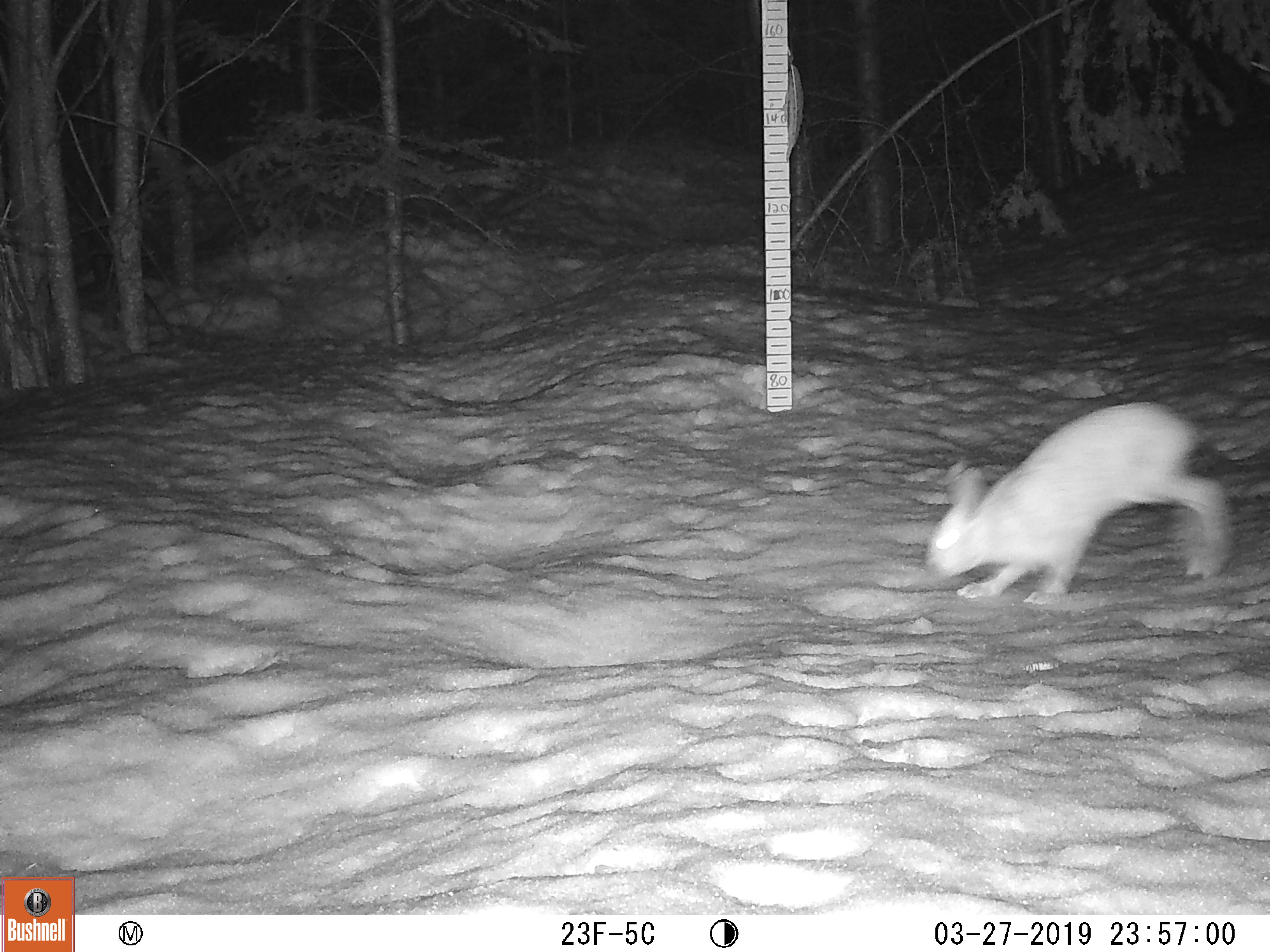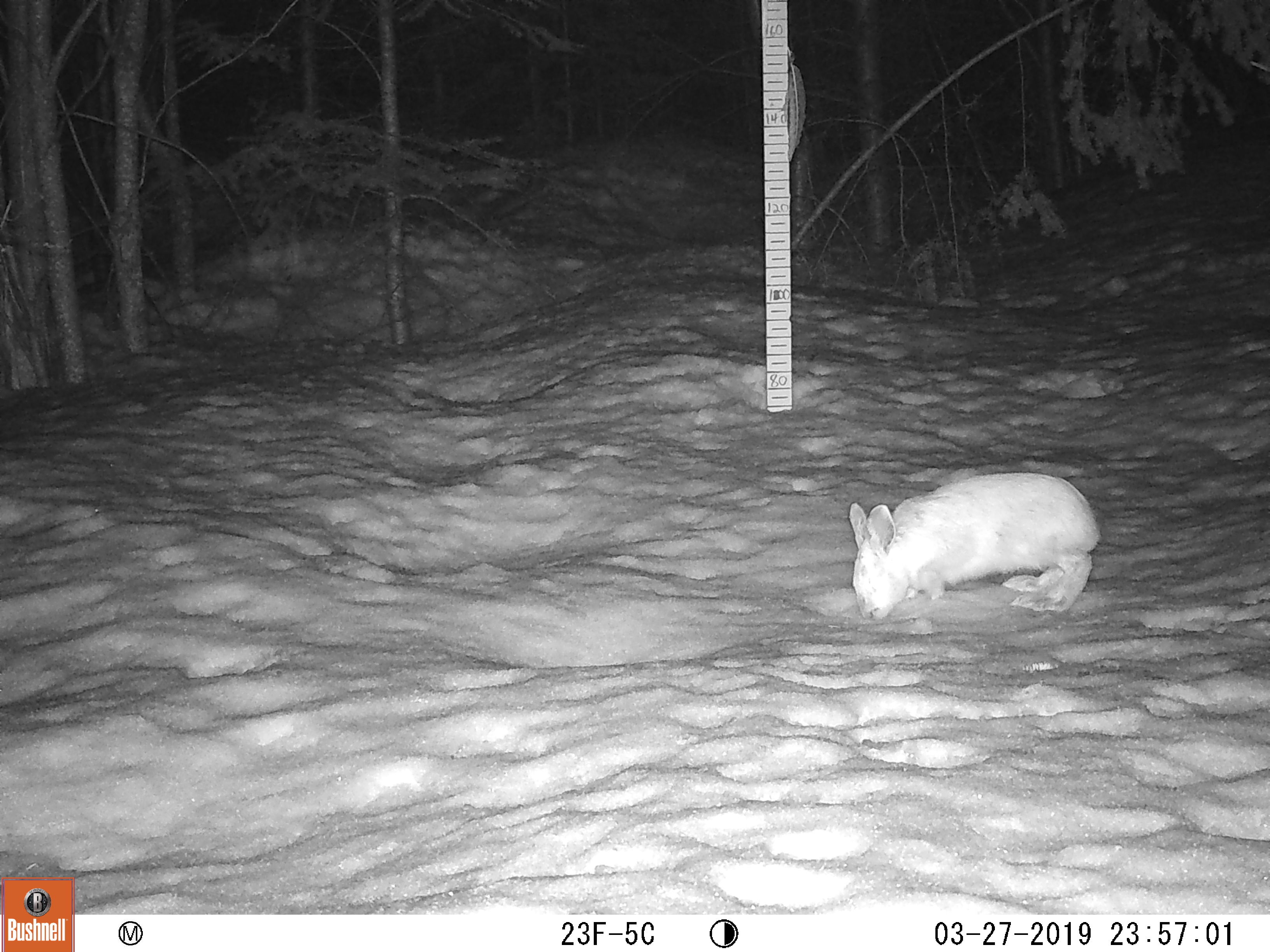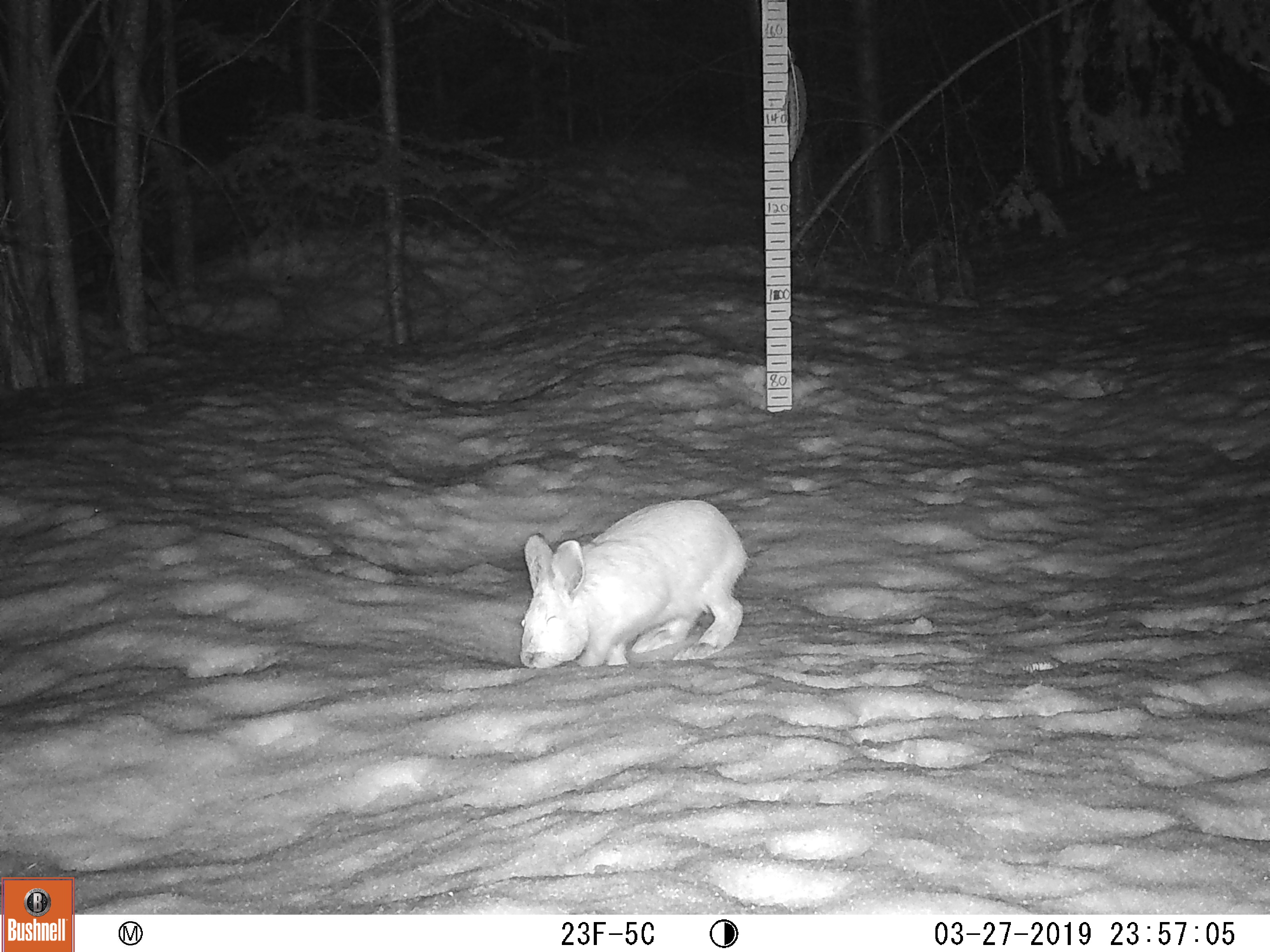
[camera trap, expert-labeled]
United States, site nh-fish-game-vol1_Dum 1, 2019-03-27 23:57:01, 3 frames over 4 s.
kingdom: Animalia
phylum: Chordata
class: Mammalia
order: Lagomorpha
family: Leporidae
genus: Lepus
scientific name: Lepus americanus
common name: snowshoe hare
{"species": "snowshoe hare (Lepus americanus)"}